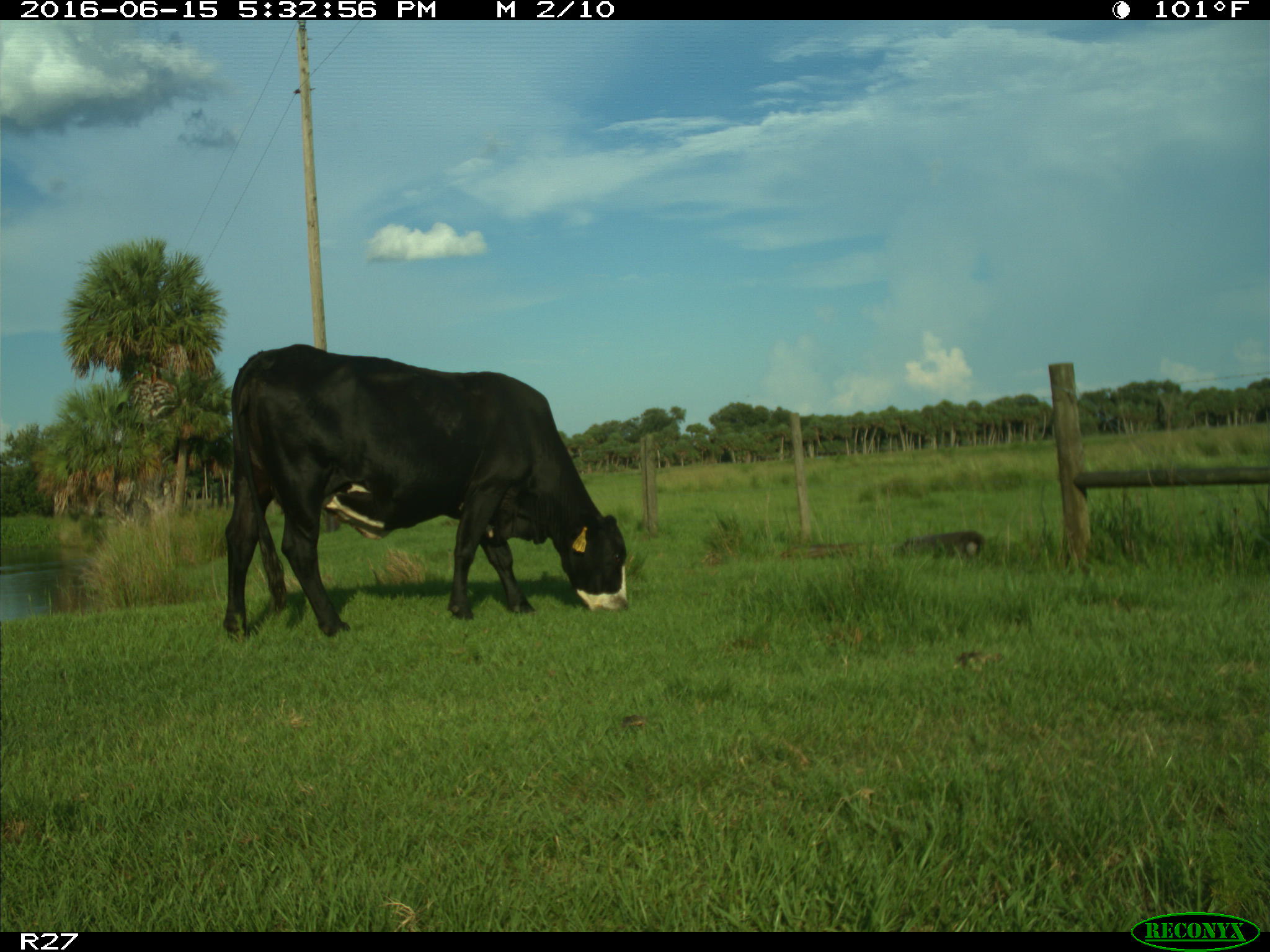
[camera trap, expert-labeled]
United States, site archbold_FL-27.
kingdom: Animalia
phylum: Chordata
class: Mammalia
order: Artiodactyla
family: Bovidae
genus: Bos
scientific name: Bos taurus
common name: domestic cow